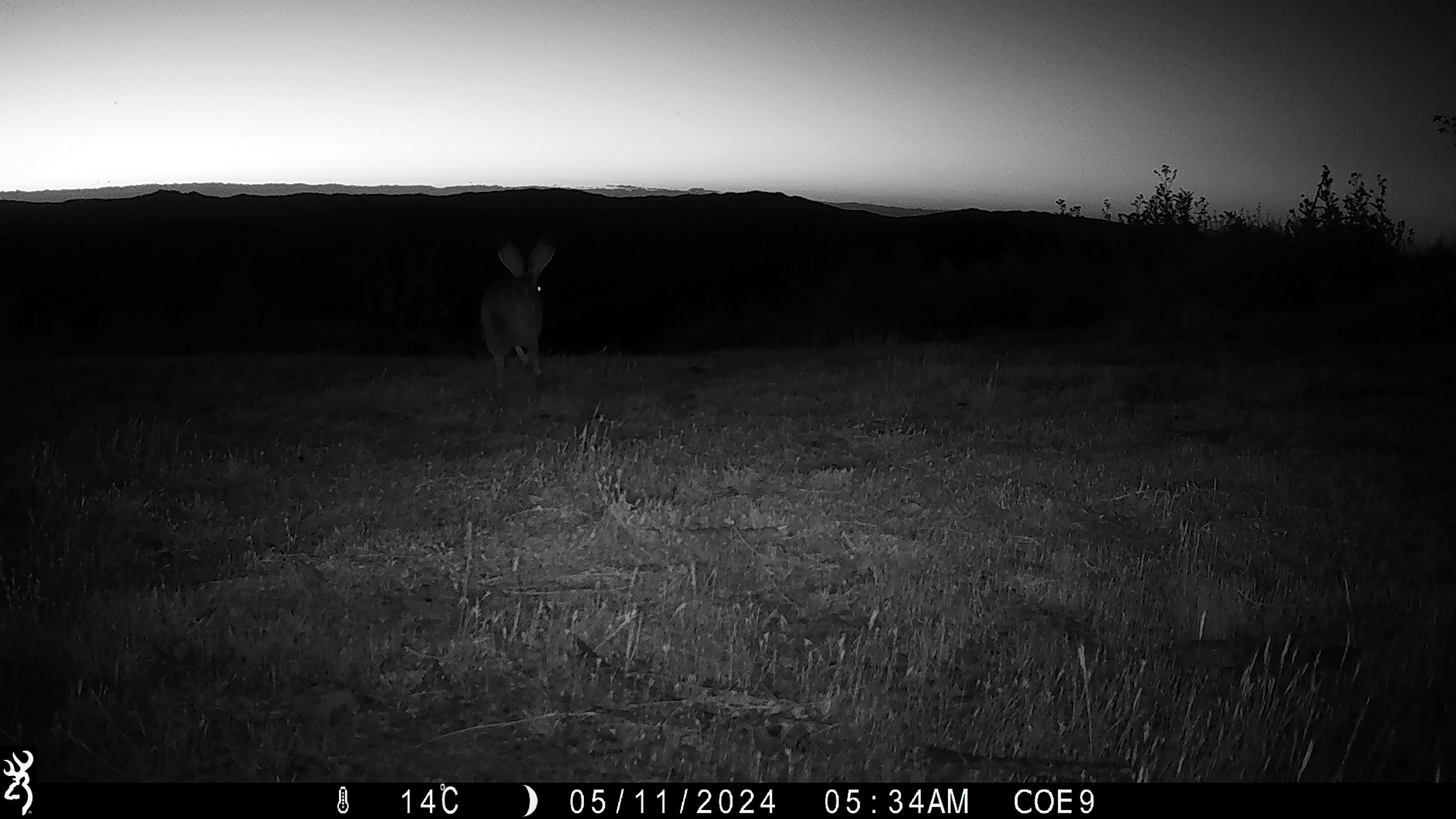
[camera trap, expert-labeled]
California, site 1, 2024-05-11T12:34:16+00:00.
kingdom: Animalia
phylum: Chordata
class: Mammalia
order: Lagomorpha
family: Leporidae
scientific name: Leporidae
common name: rabbit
Rabbit (Leporidae).